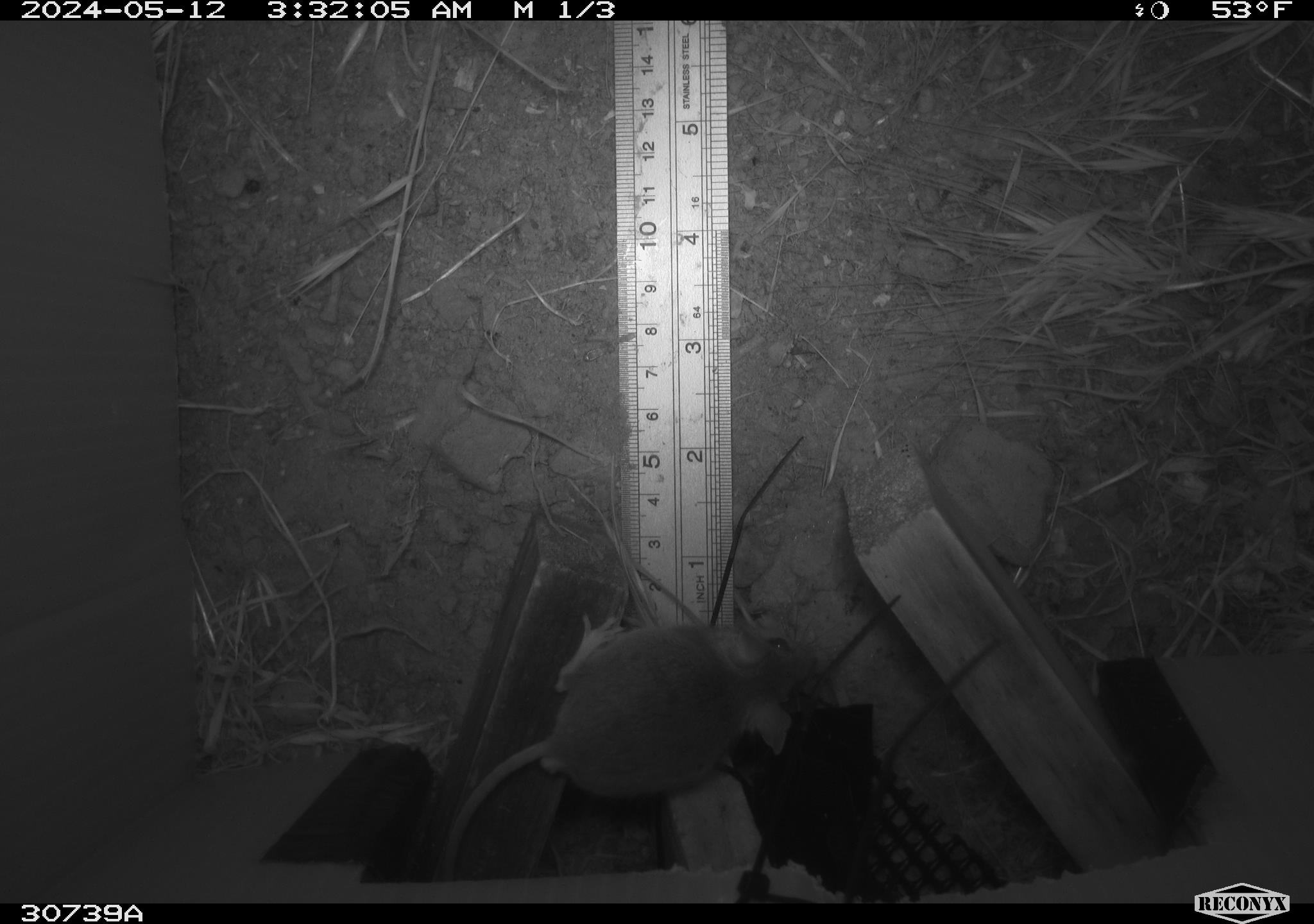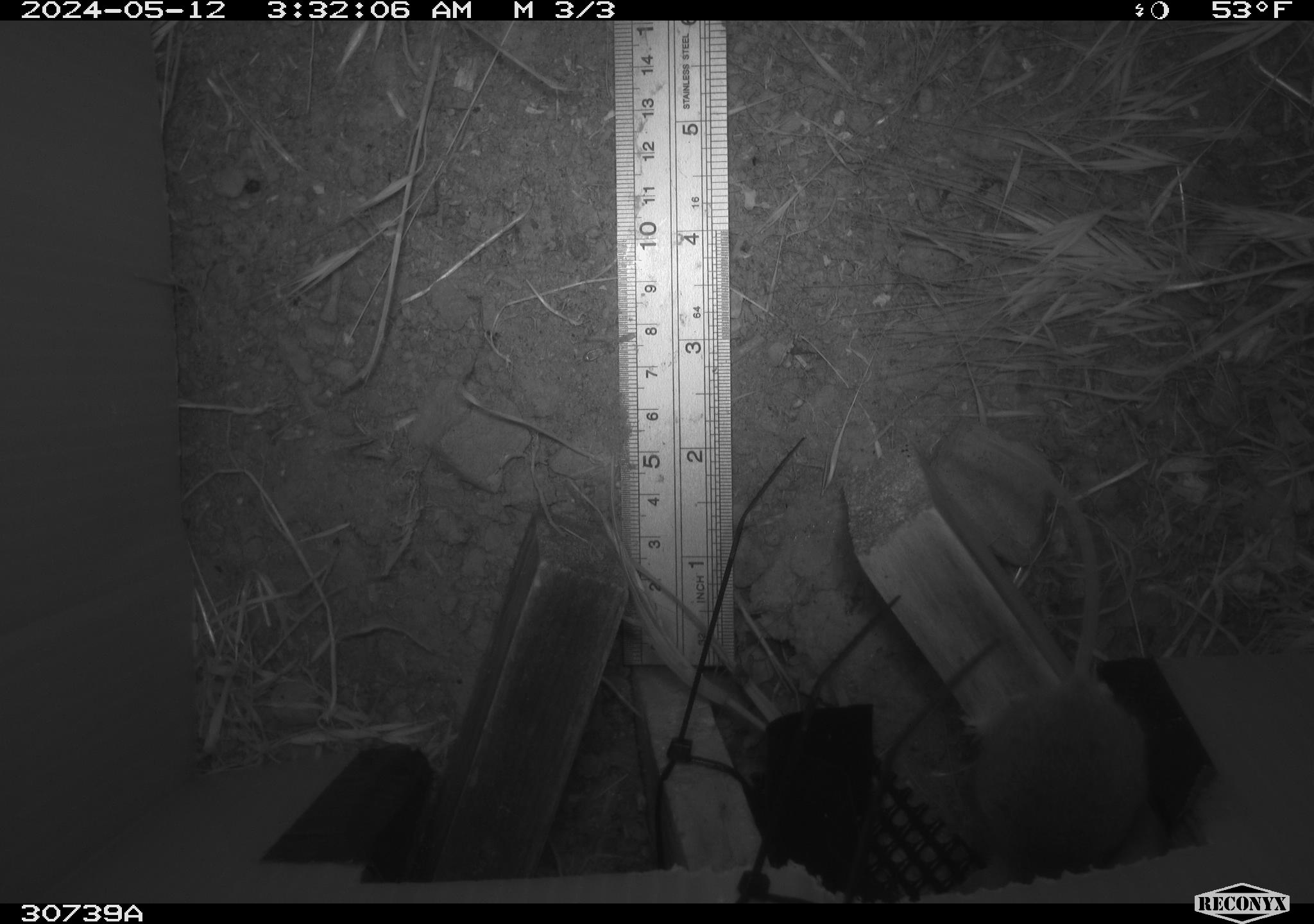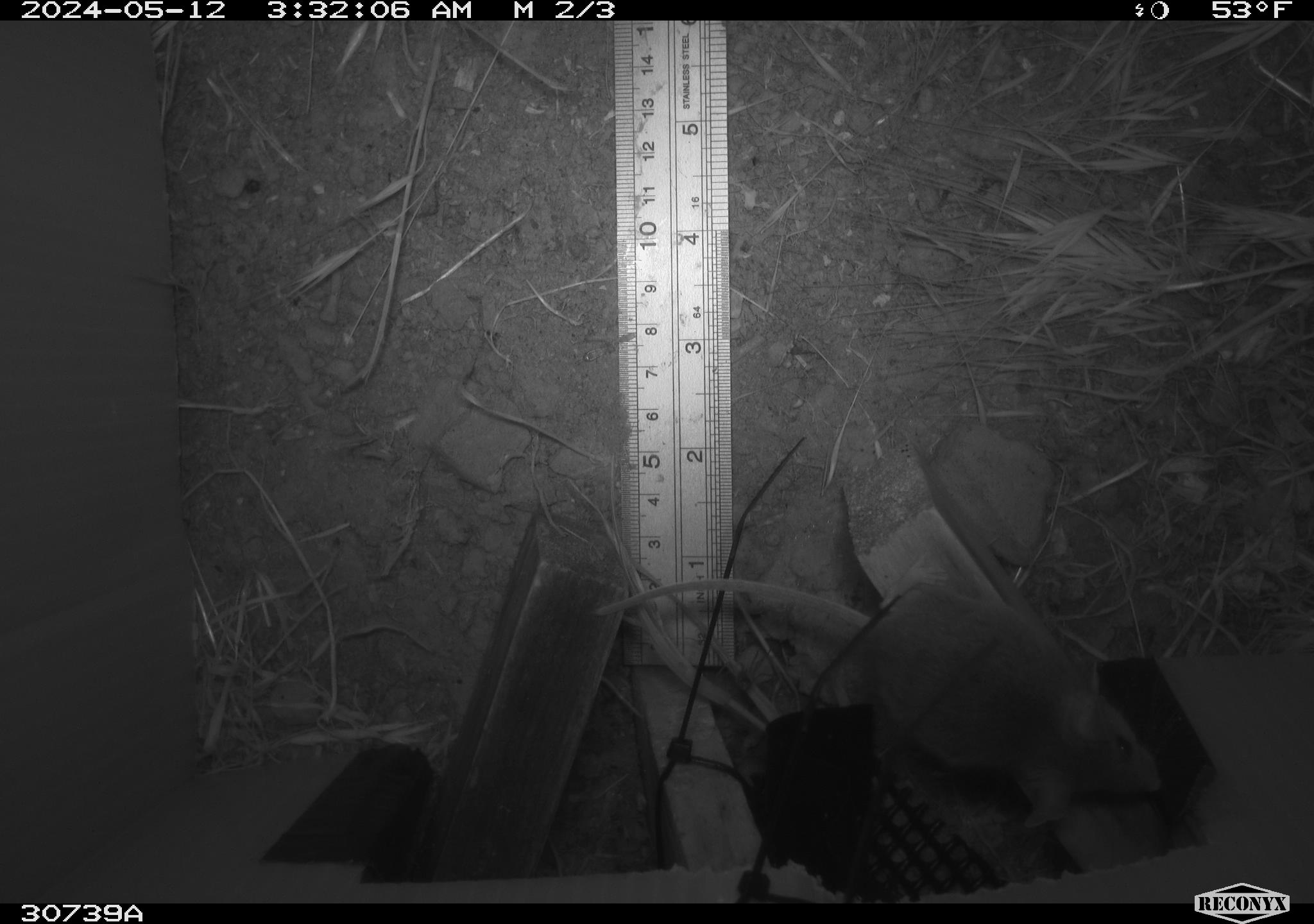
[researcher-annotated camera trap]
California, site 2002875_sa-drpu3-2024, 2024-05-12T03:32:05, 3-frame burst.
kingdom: Animalia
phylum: Chordata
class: Mammalia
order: Rodentia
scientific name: Rodentia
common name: rodent